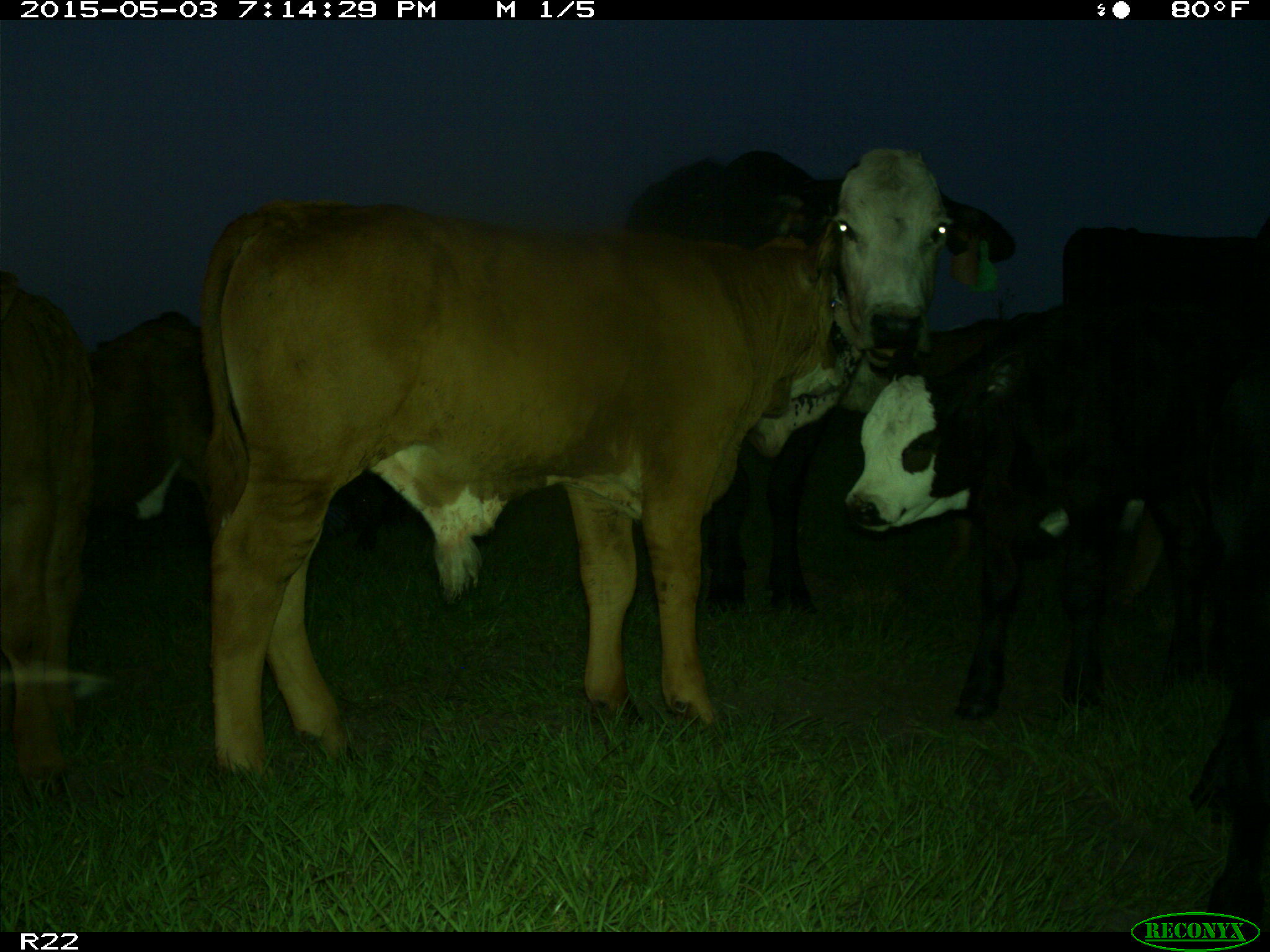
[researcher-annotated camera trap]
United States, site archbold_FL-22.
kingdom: Animalia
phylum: Chordata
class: Mammalia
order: Artiodactyla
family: Bovidae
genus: Bos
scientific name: Bos taurus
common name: domestic cow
Bos taurus (domestic cow).